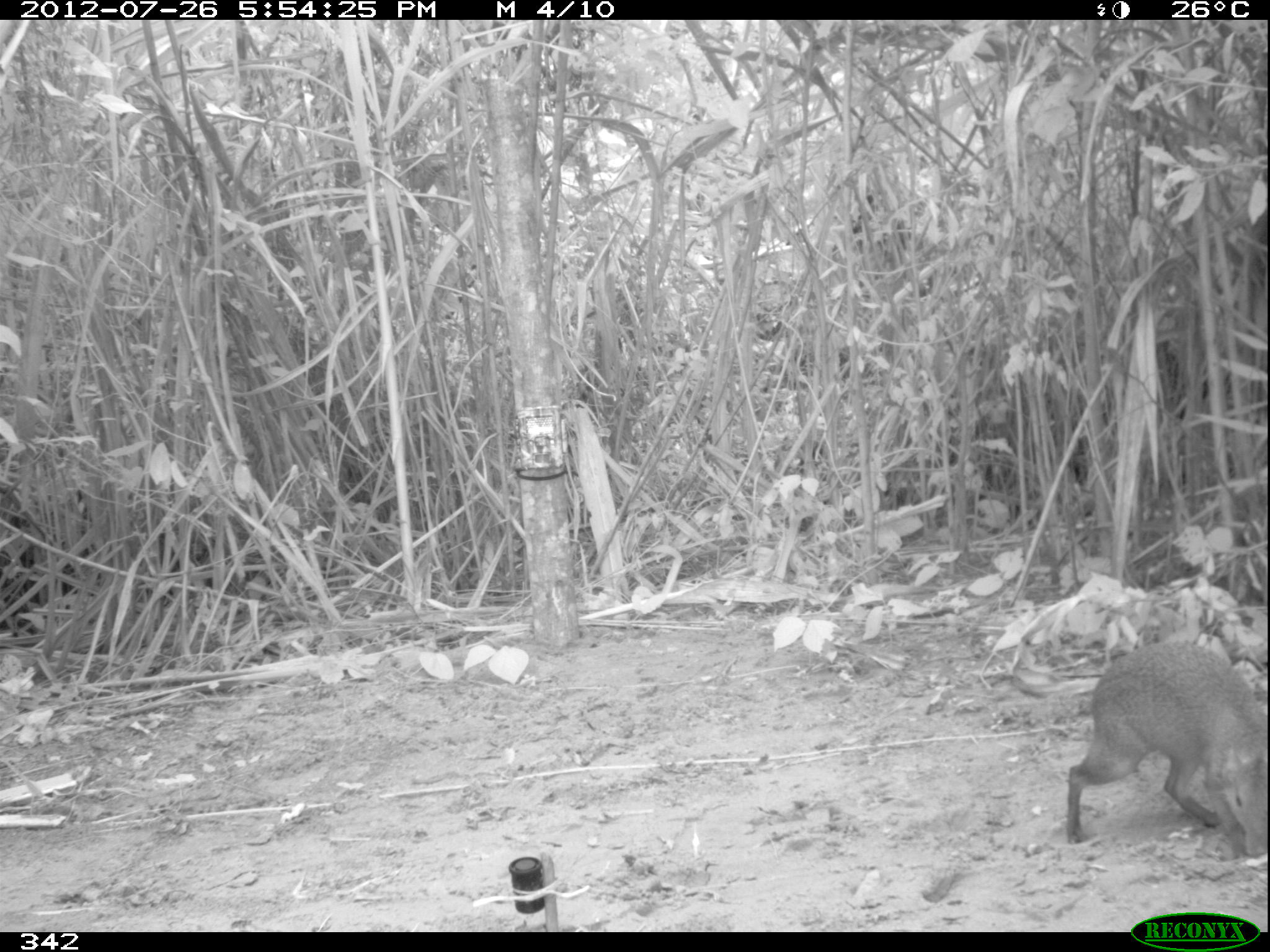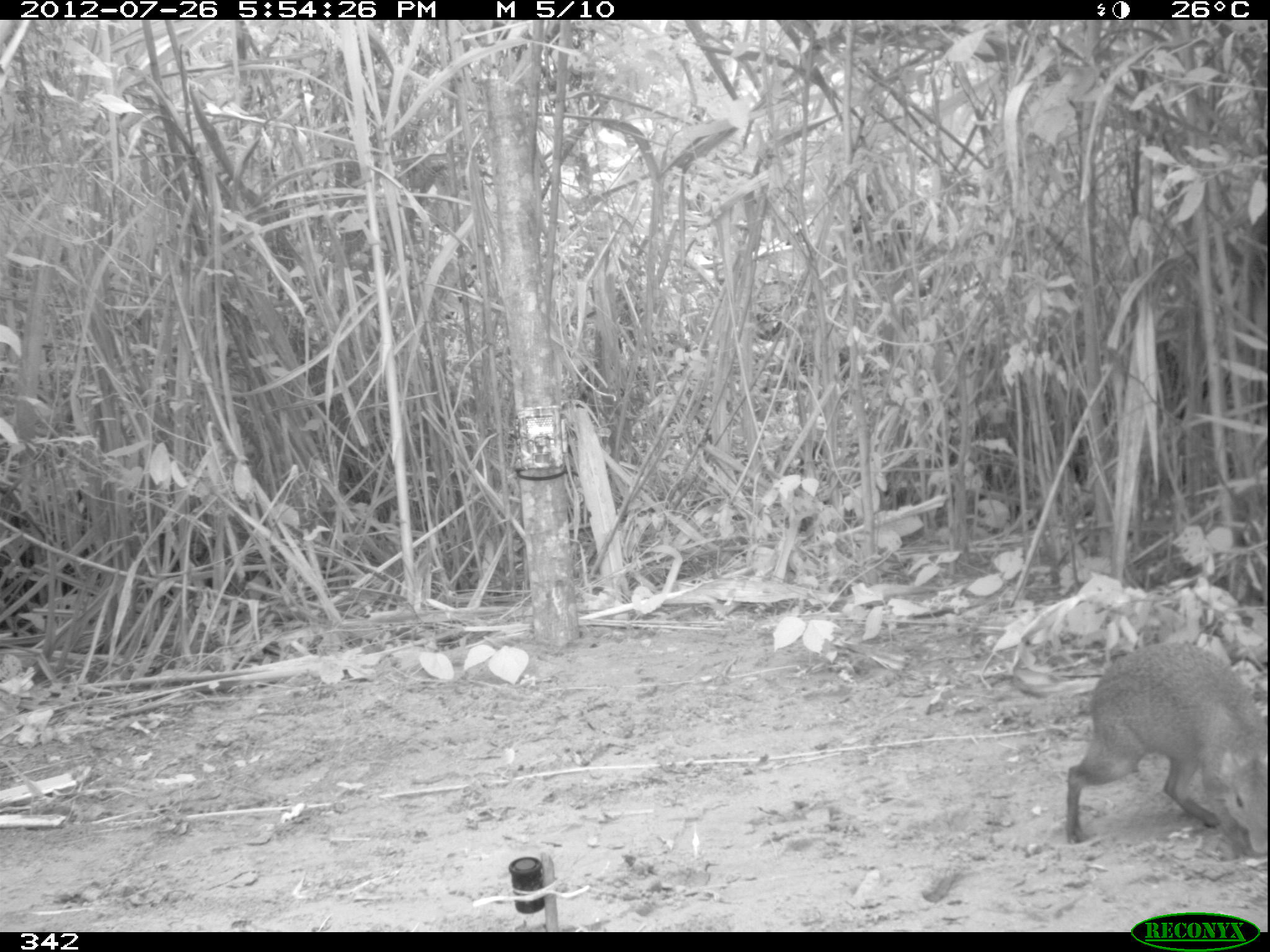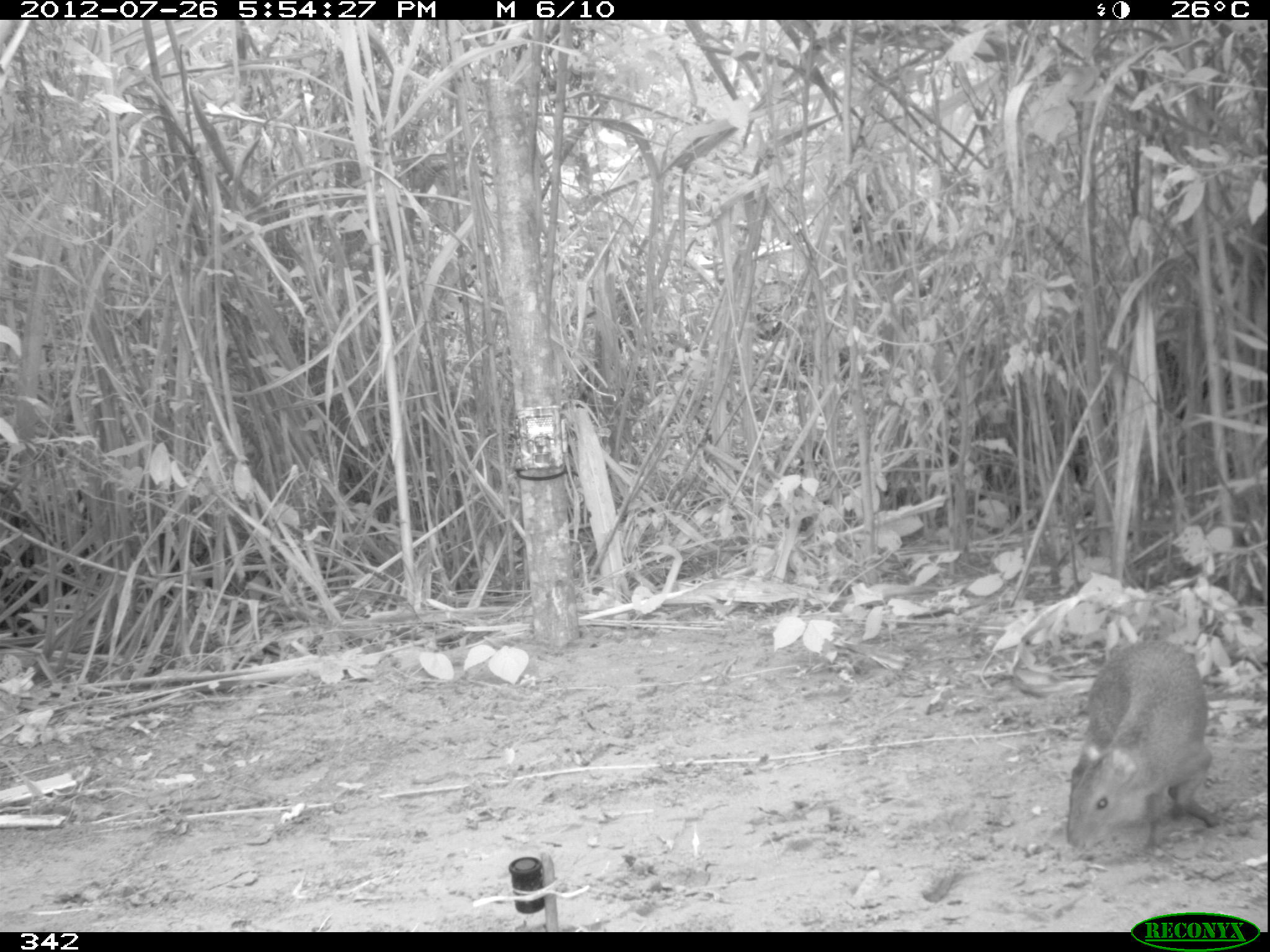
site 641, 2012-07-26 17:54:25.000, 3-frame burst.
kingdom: Animalia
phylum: Chordata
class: Mammalia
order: Rodentia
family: Dasyproctidae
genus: Dasyprocta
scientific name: Dasyprocta punctata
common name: central american agouti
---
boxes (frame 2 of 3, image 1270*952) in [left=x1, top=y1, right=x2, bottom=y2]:
dasyprocta punctata: [left=1062, top=638, right=1265, bottom=861]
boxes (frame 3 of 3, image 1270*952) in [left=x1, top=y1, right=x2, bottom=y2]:
dasyprocta punctata: [left=1064, top=636, right=1220, bottom=849]